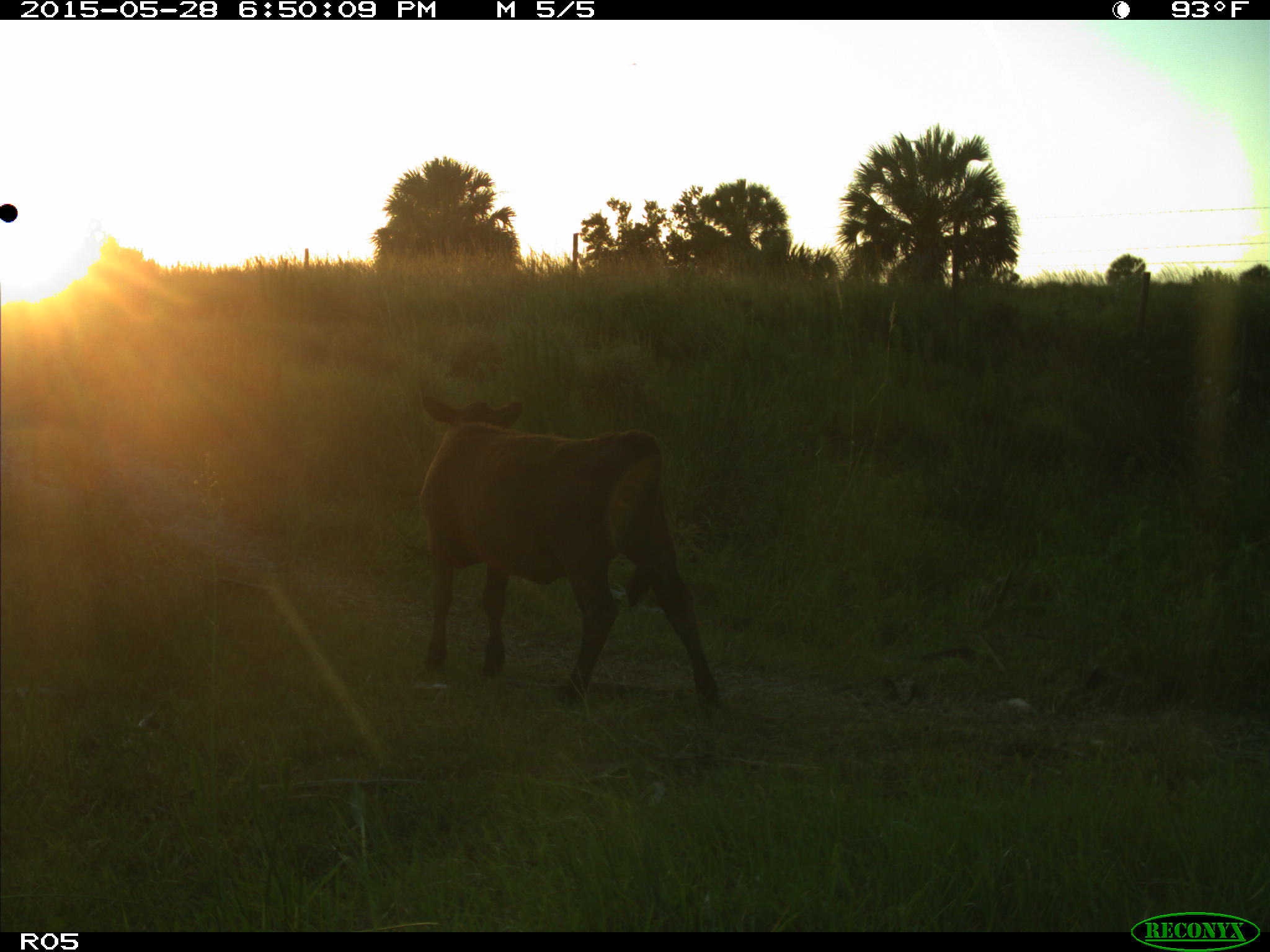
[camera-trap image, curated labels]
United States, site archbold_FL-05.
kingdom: Animalia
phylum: Chordata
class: Mammalia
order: Artiodactyla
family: Bovidae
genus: Bos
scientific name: Bos taurus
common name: domestic cow